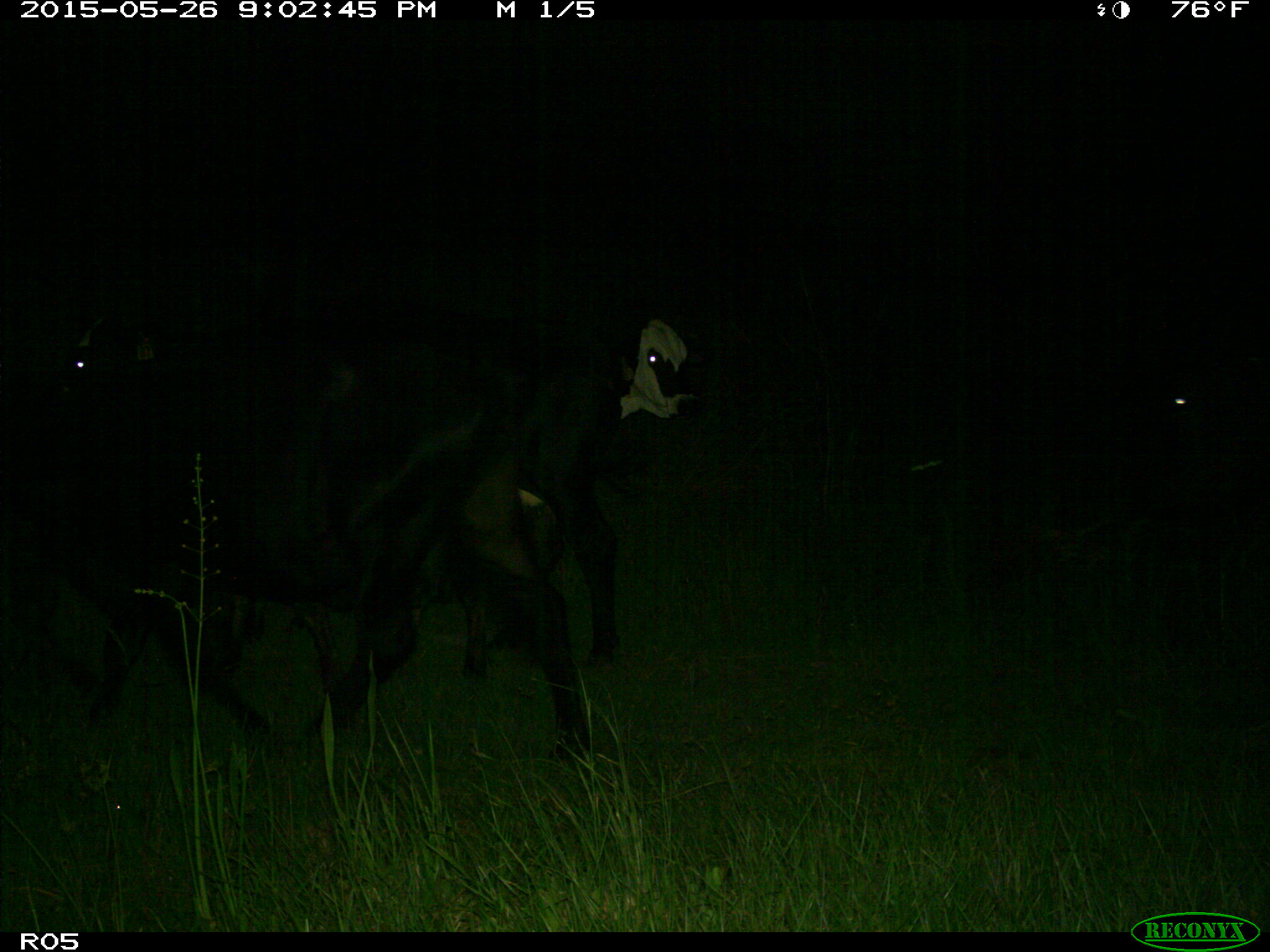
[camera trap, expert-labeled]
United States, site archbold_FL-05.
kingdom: Animalia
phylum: Chordata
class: Mammalia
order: Artiodactyla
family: Bovidae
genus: Bos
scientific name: Bos taurus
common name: domestic cow